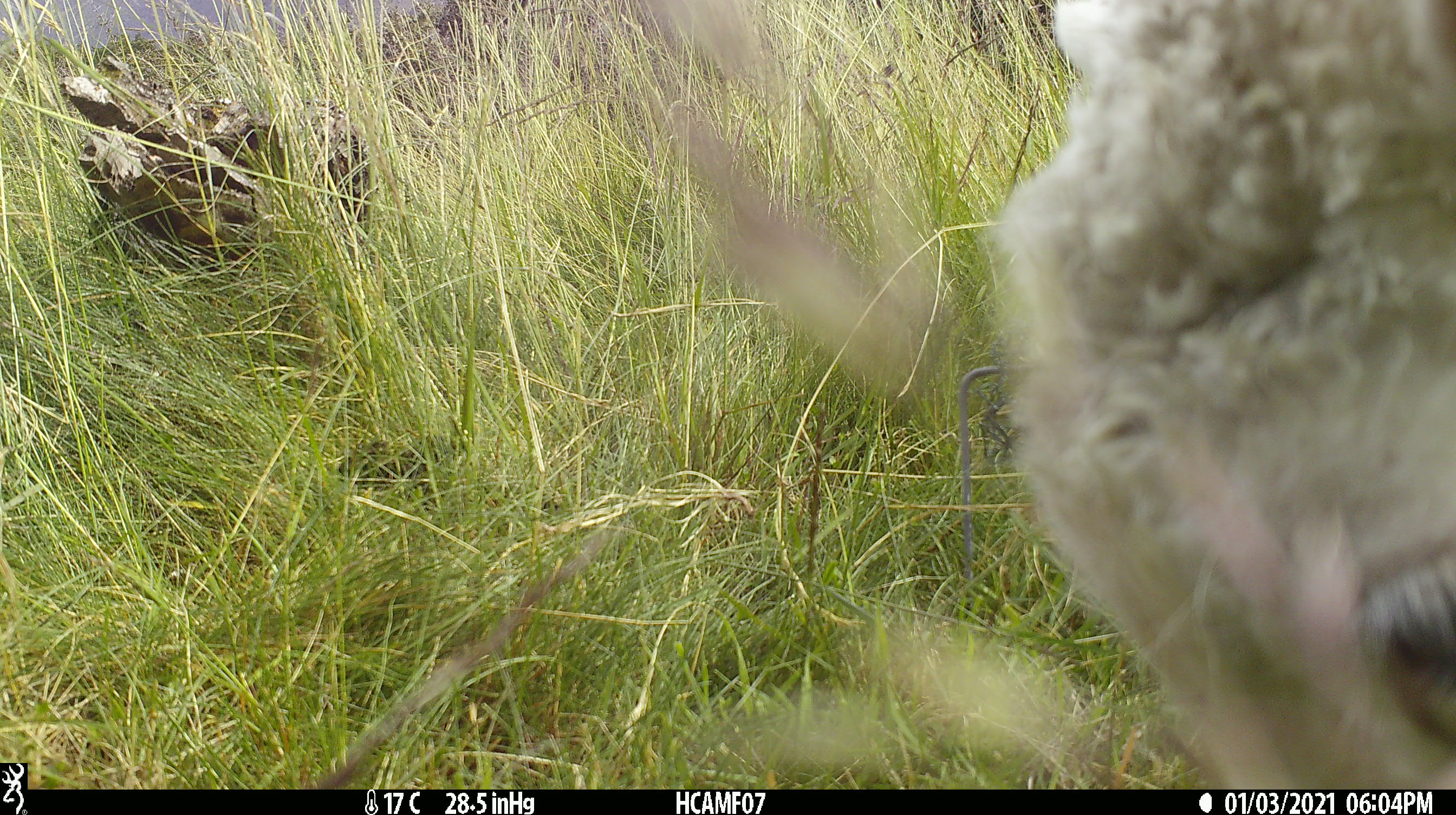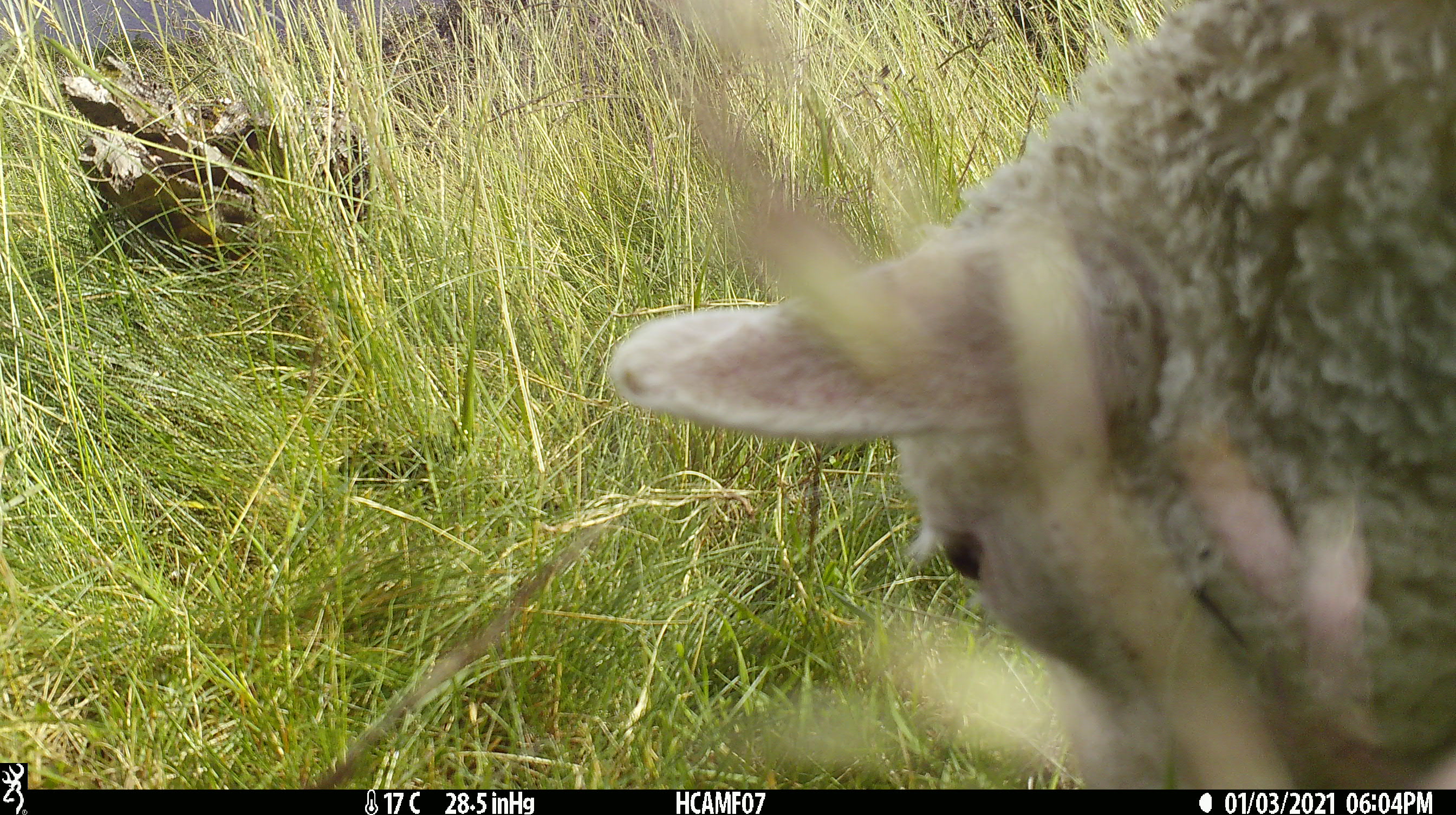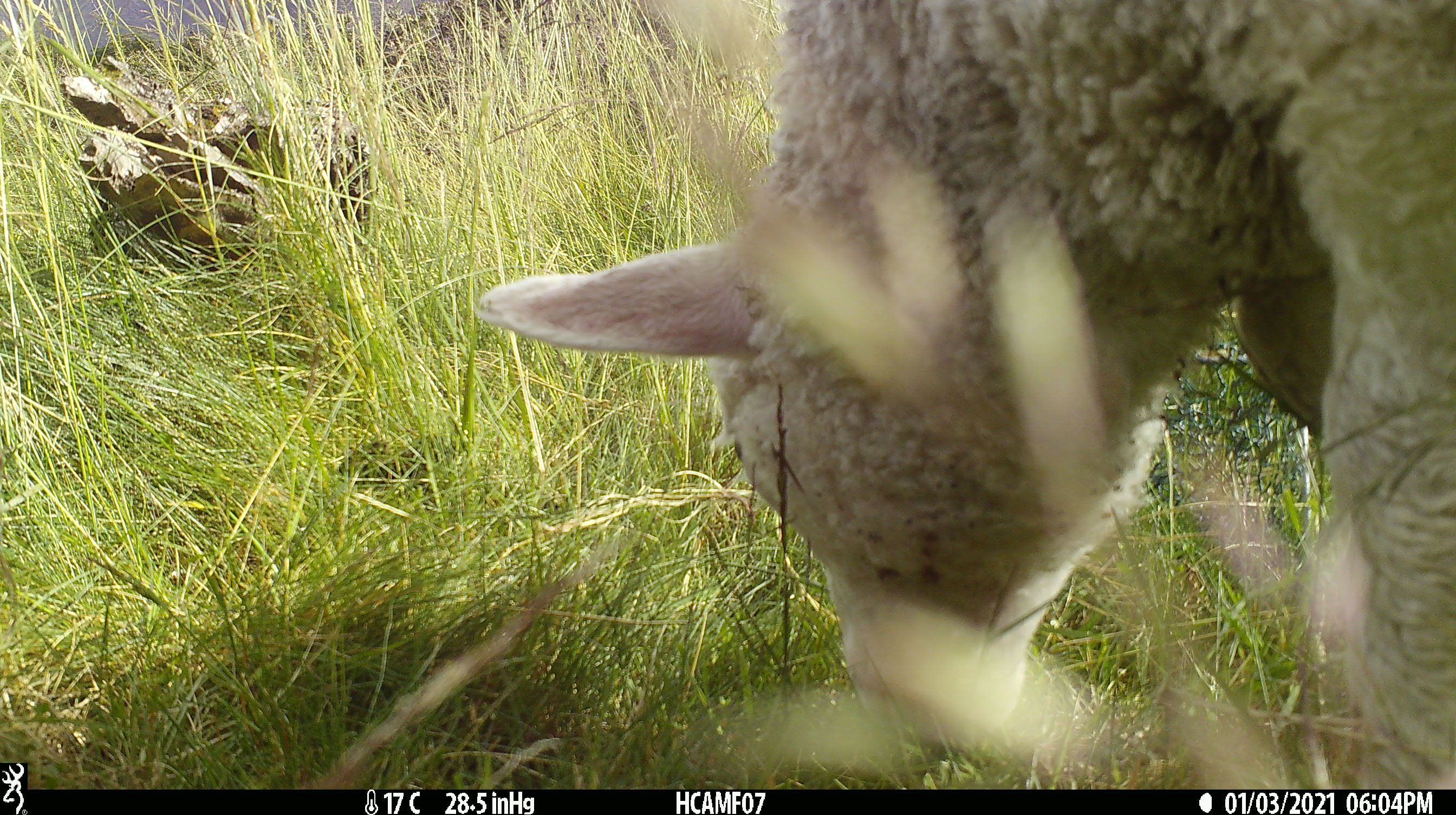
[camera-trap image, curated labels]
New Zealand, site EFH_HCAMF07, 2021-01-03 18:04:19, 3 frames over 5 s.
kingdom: Animalia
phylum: Chordata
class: Mammalia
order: Artiodactyla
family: Bovidae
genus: Ovis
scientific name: Ovis aries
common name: domestic sheep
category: sheep